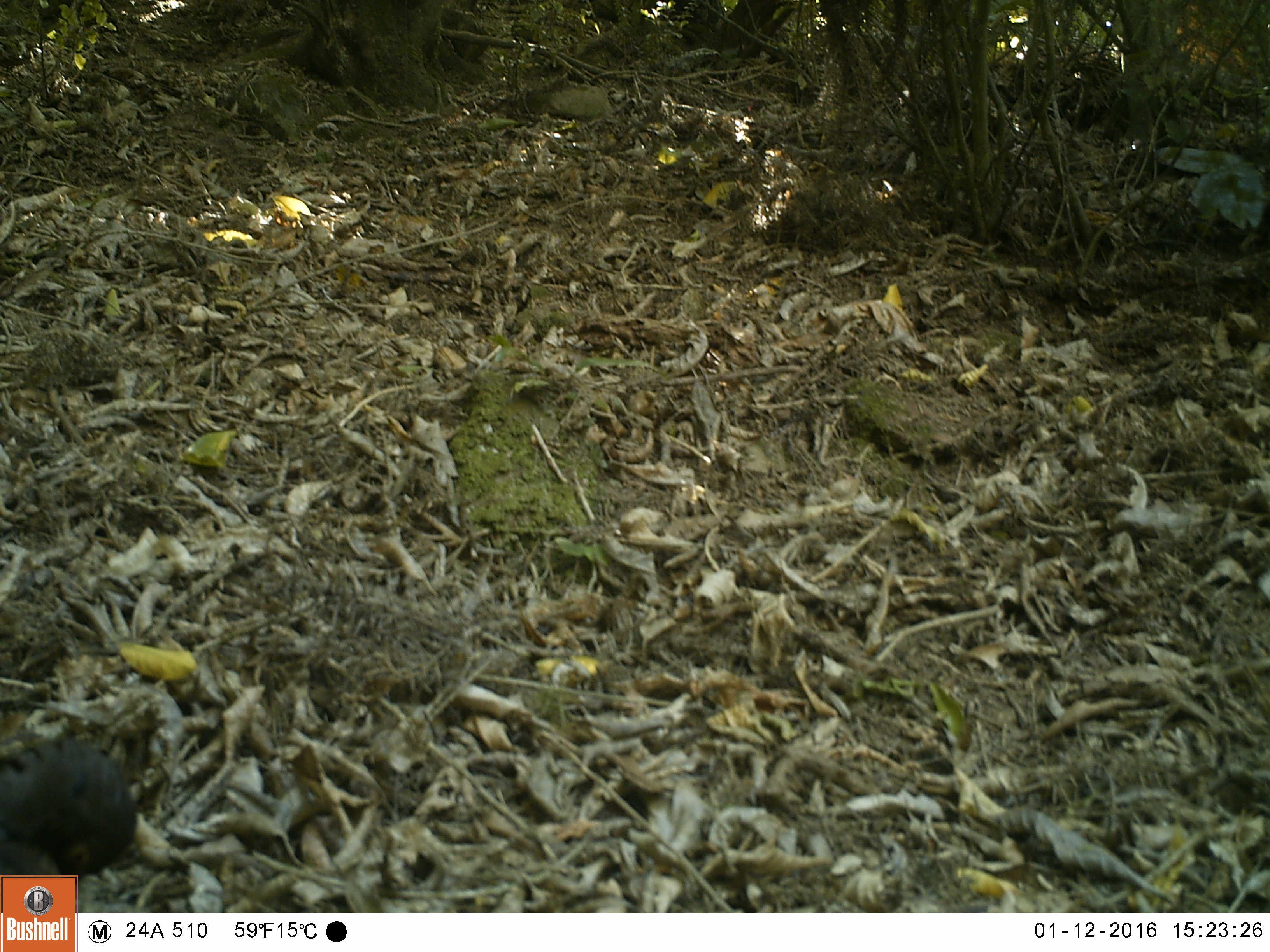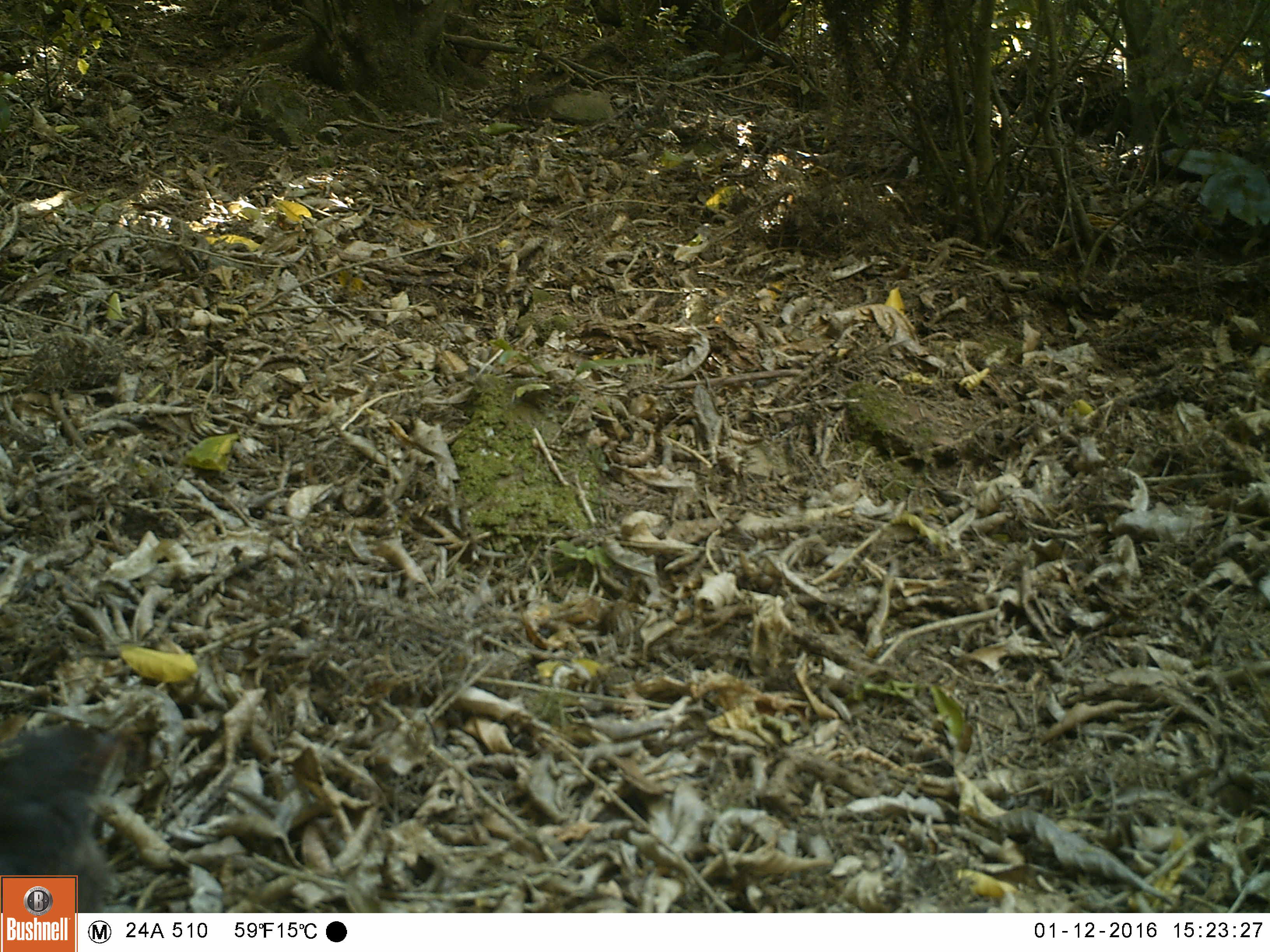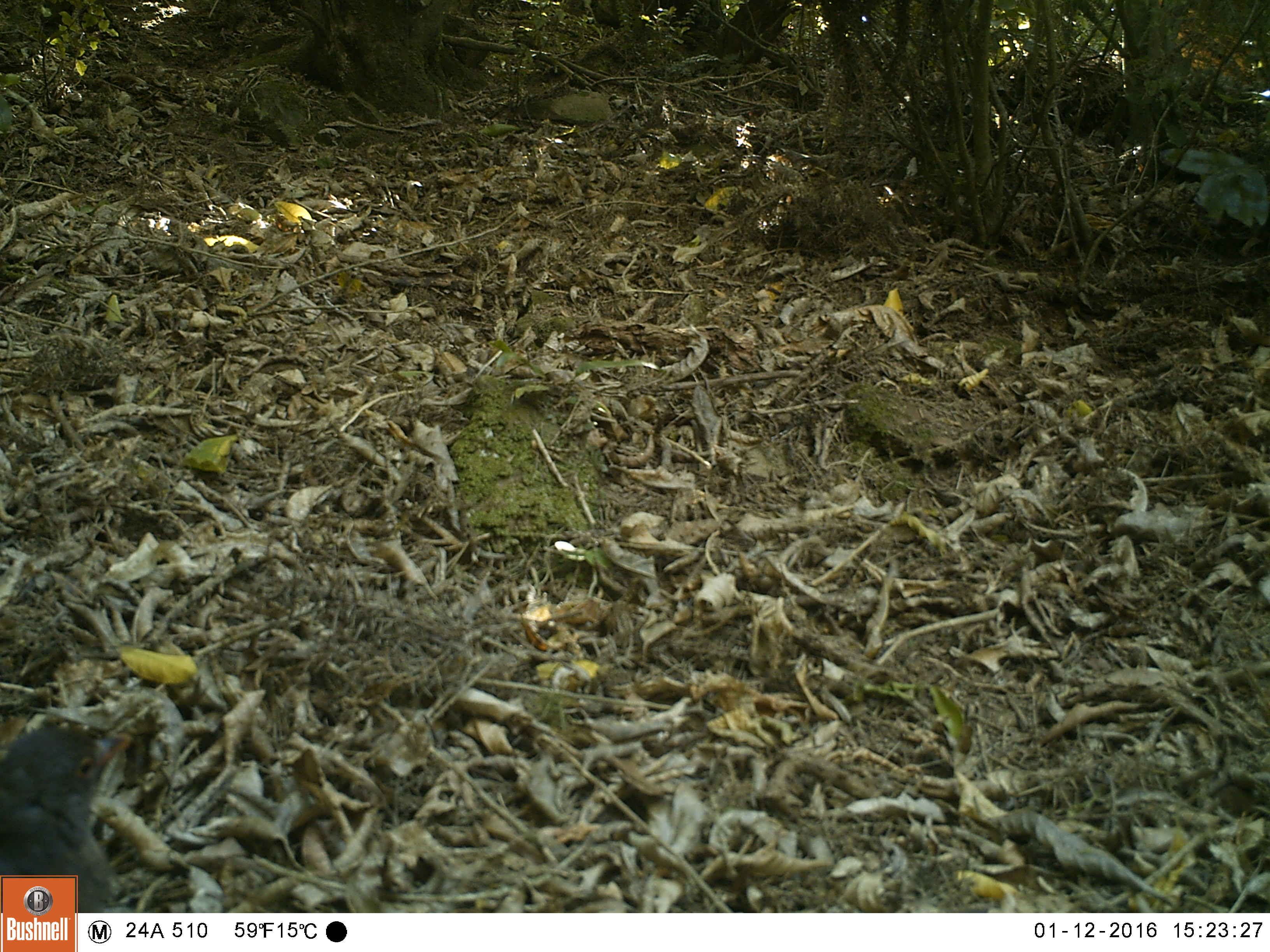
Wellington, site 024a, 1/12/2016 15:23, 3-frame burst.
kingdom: Animalia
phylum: Chordata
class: Aves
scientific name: Aves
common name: bird